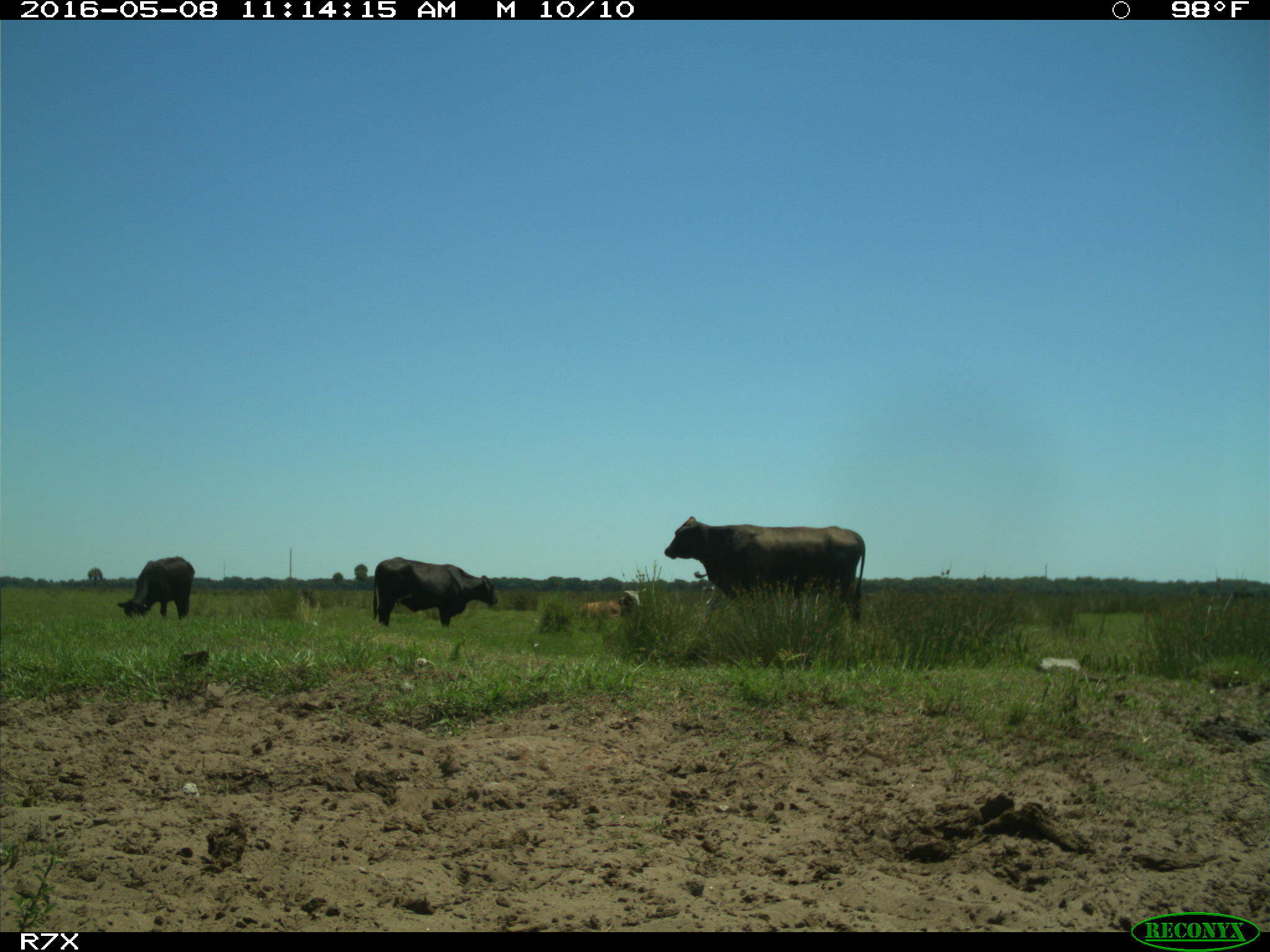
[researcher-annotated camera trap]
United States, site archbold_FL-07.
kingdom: Animalia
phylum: Chordata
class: Mammalia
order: Artiodactyla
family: Bovidae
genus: Bos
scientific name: Bos taurus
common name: domestic cow